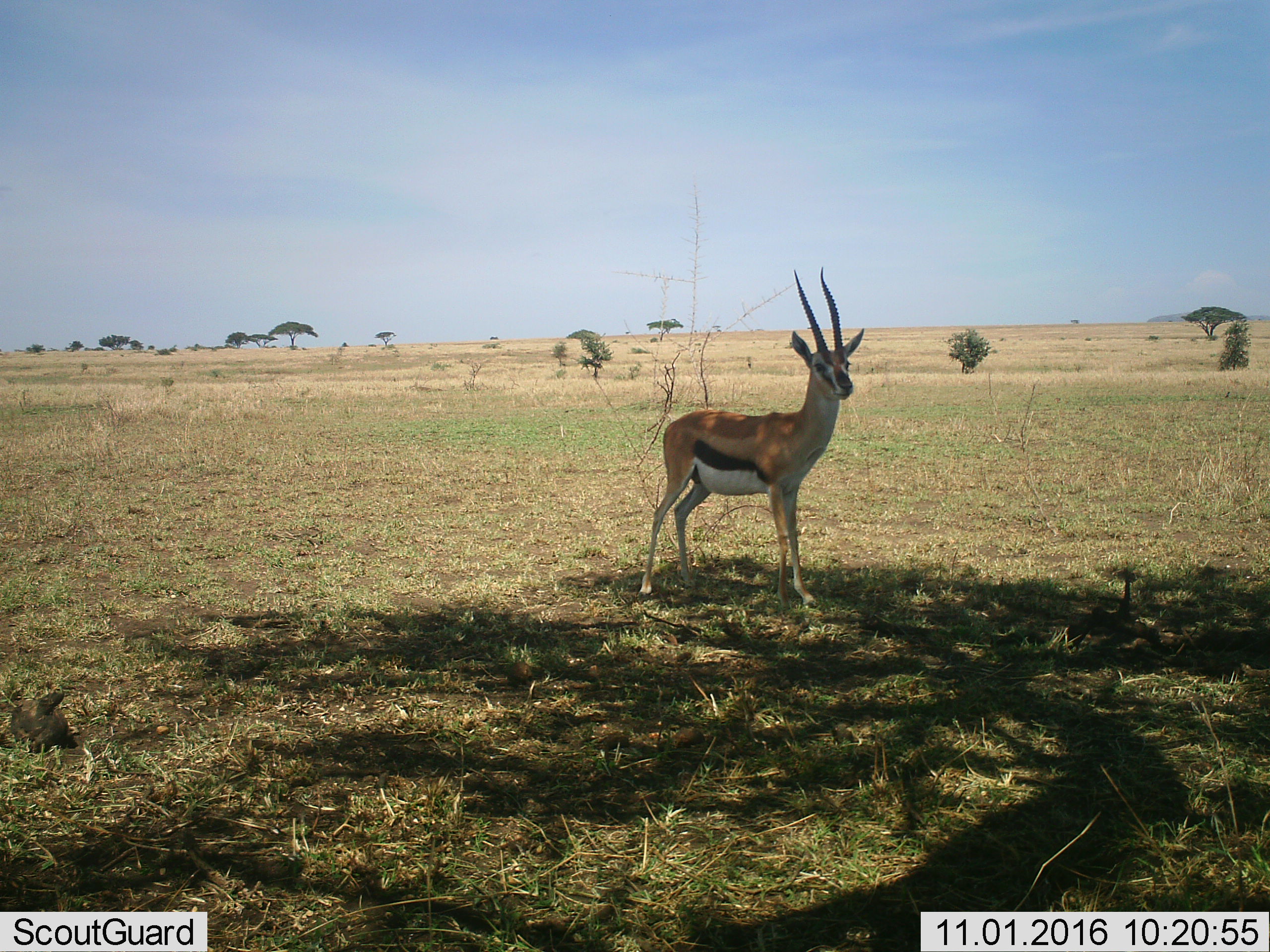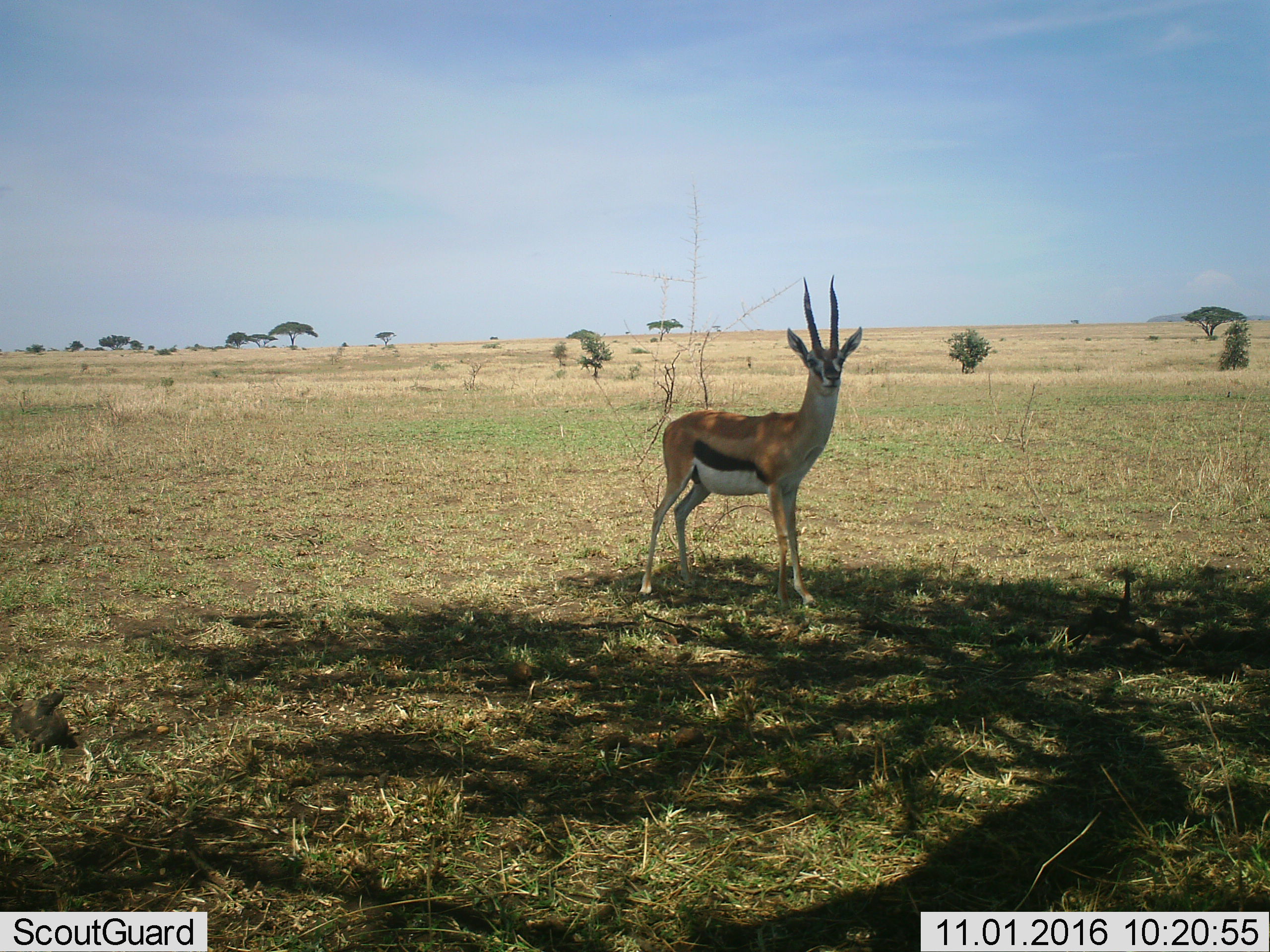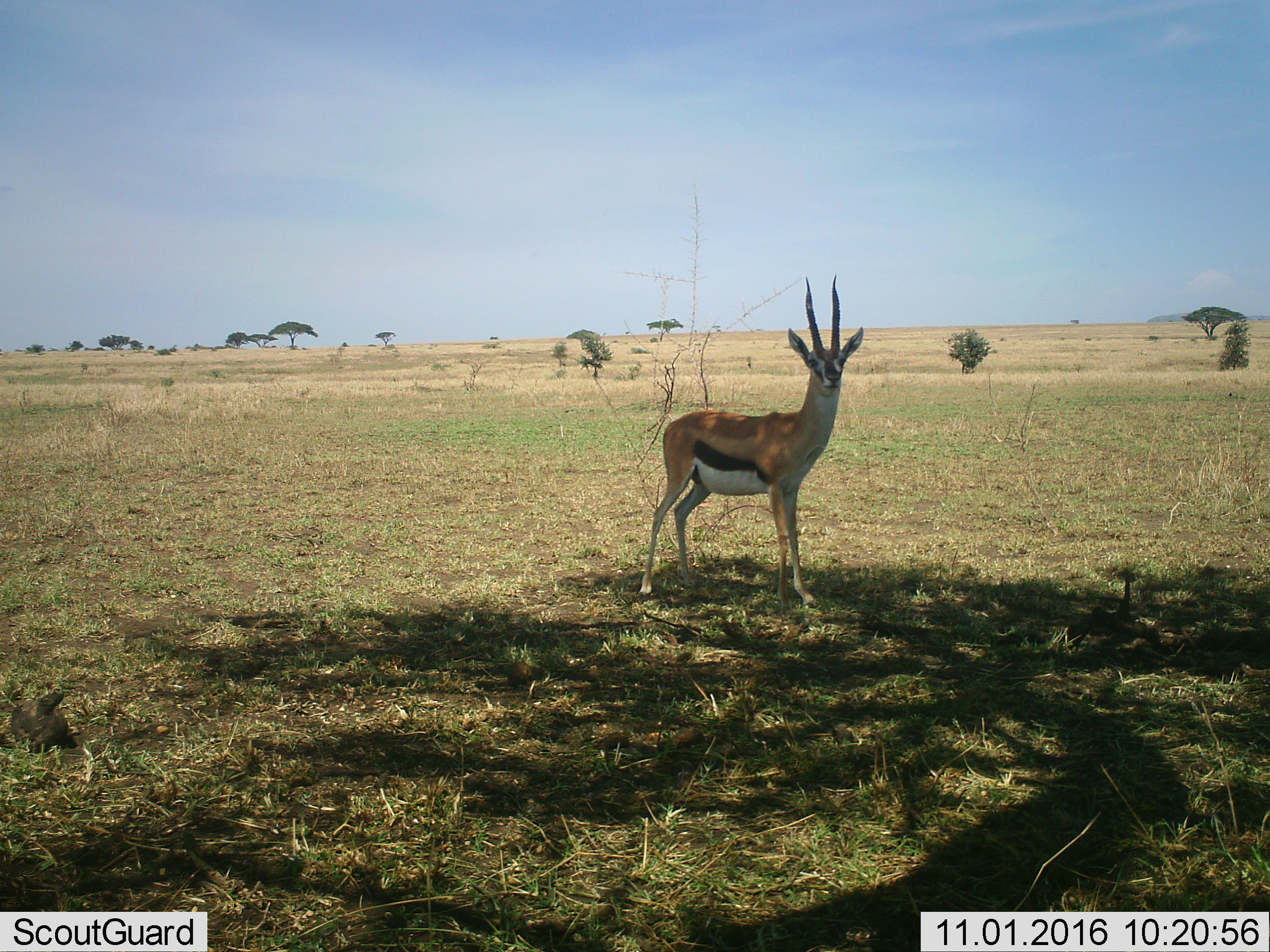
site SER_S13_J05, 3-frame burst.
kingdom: Animalia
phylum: Chordata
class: Mammalia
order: Artiodactyla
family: Bovidae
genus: Eudorcas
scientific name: Eudorcas thomsonii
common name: thomson's gazelle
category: gazellethomsons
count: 1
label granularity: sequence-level